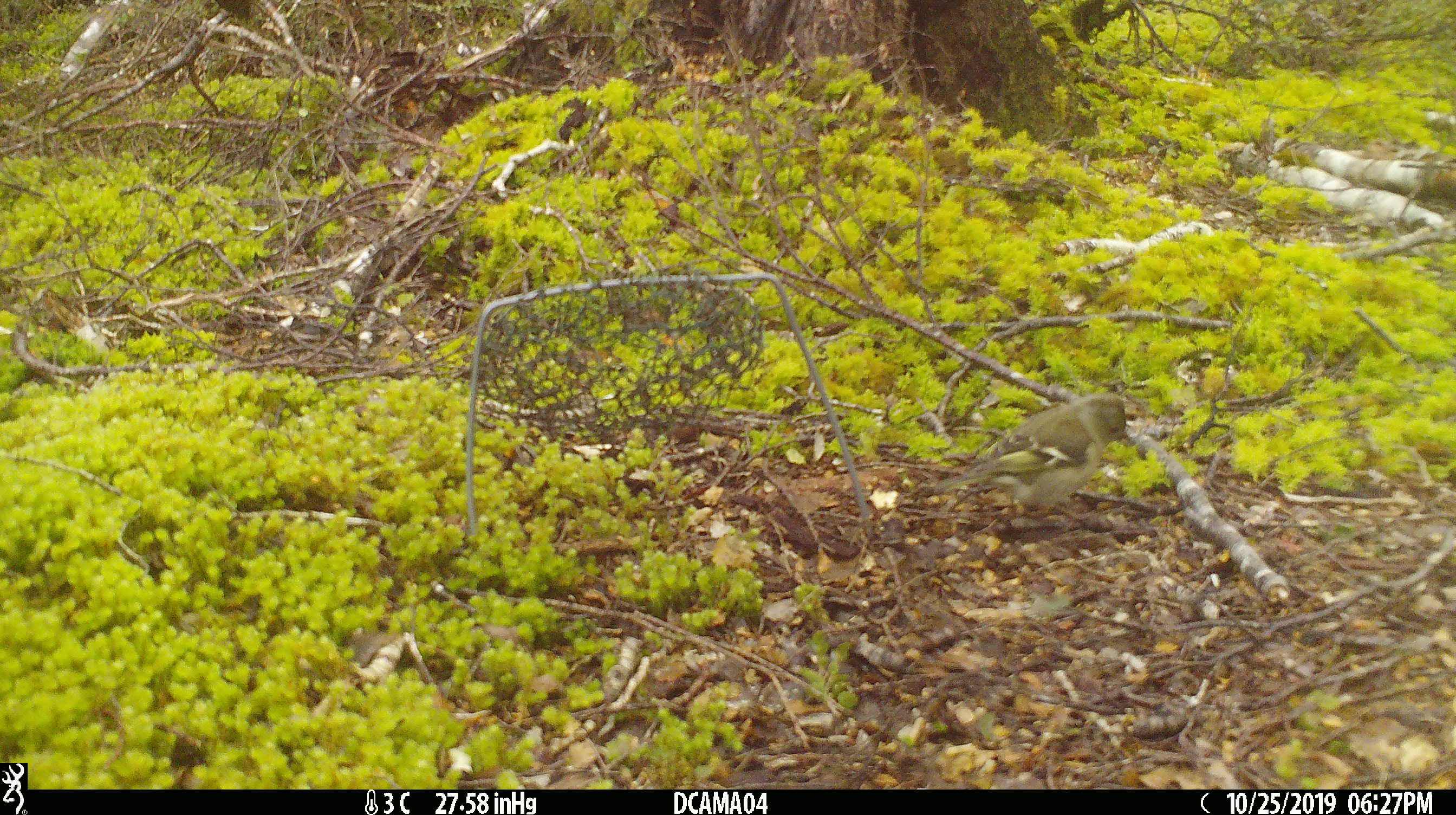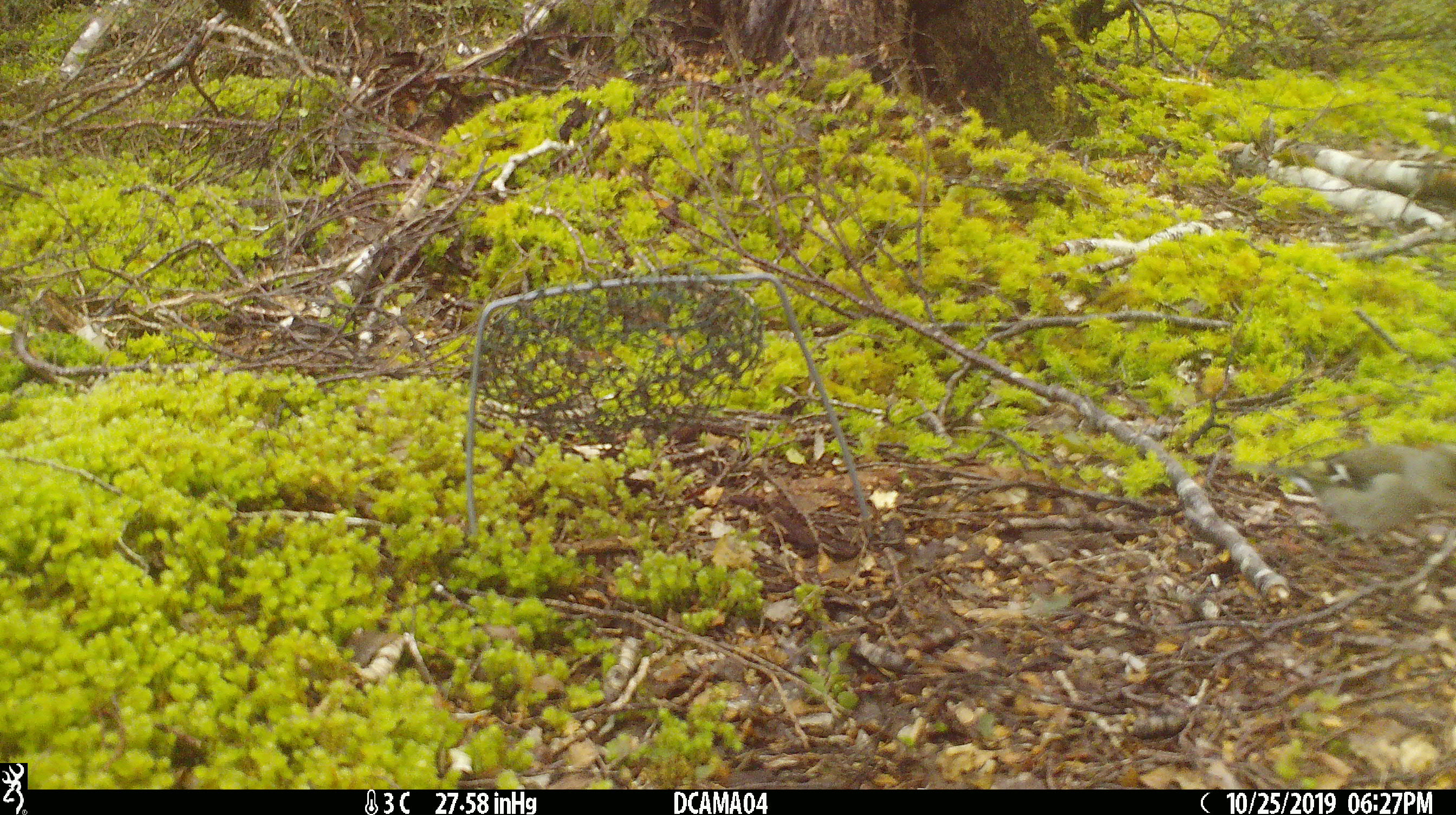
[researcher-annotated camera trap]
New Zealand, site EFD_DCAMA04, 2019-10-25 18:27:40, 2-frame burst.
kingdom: Animalia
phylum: Chordata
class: Aves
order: Passeriformes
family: Fringillidae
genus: Chloris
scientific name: Chloris chloris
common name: greenfinch